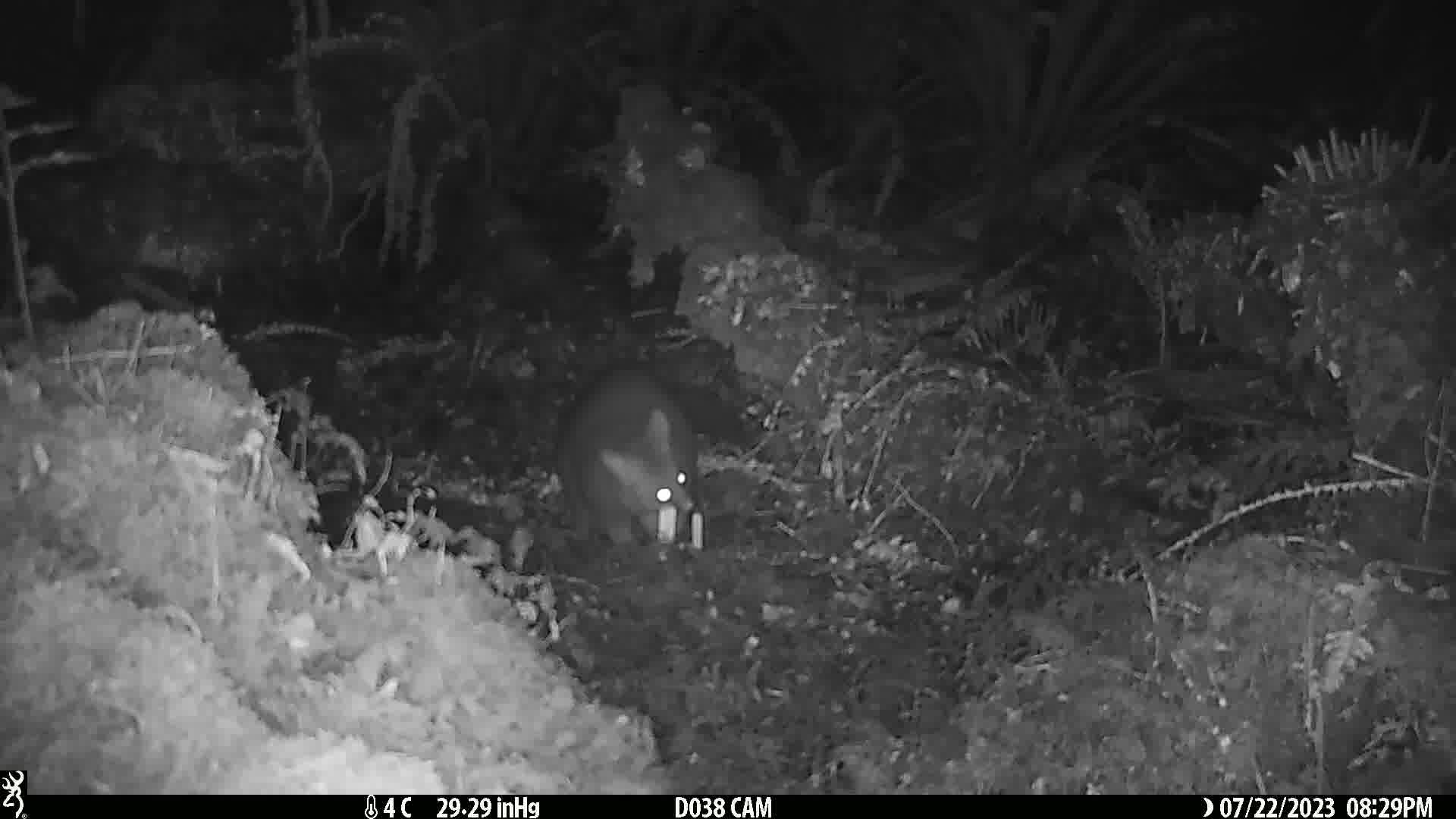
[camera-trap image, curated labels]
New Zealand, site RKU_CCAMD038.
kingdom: Animalia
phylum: Chordata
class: Mammalia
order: Diprotodontia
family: Phalangeridae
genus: Trichosurus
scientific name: Trichosurus vulpecula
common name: common brushtail possum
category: possum